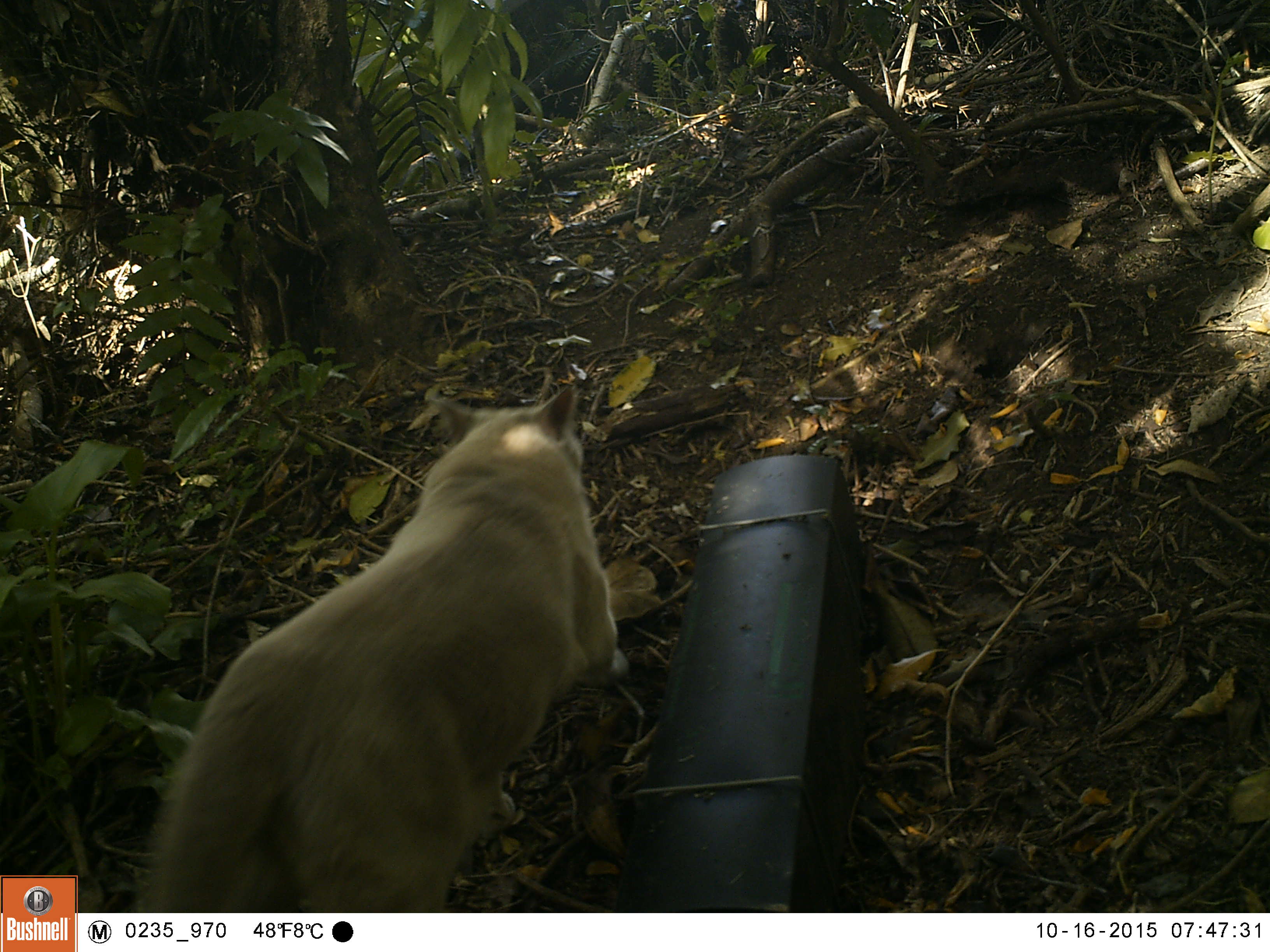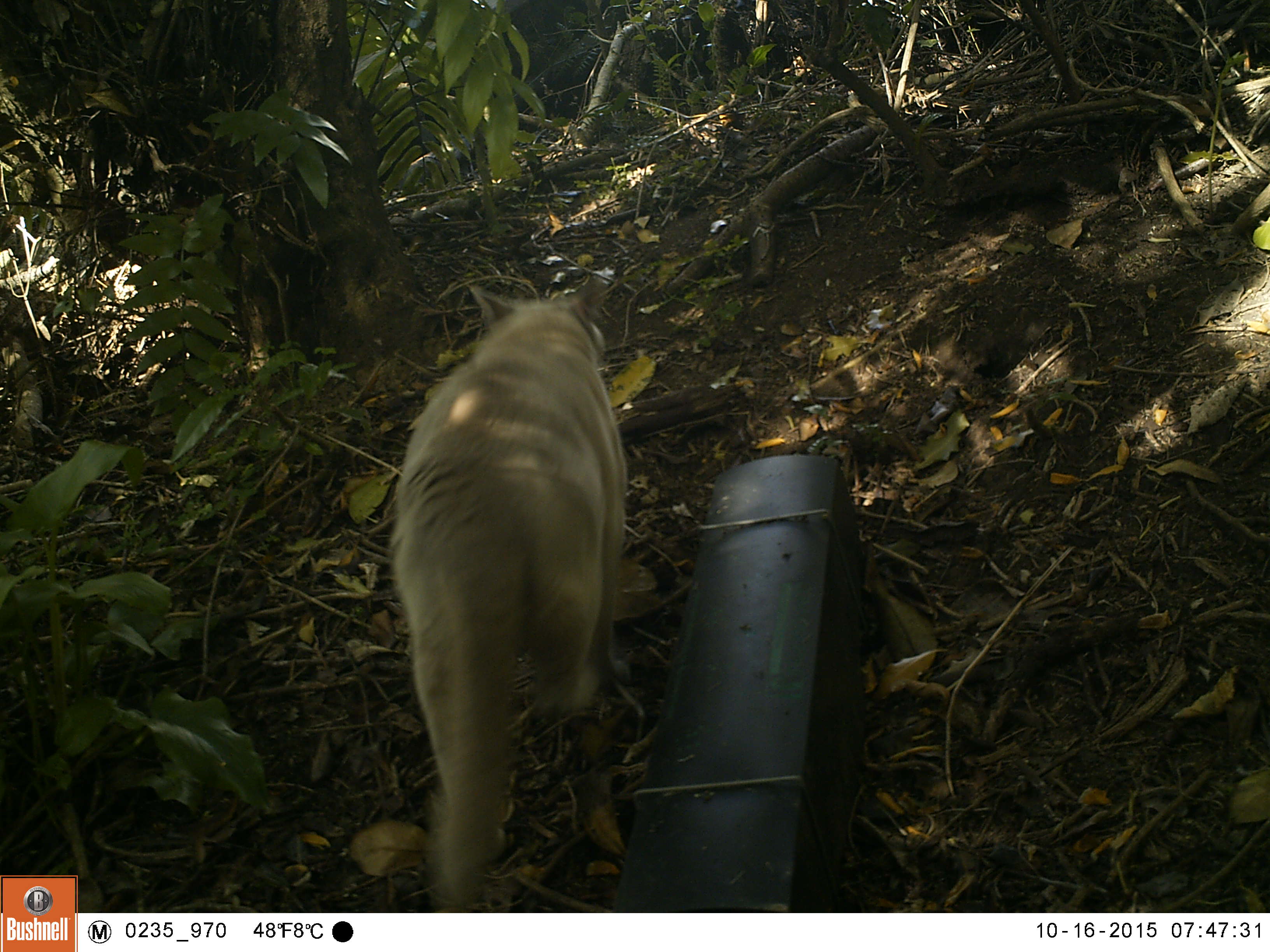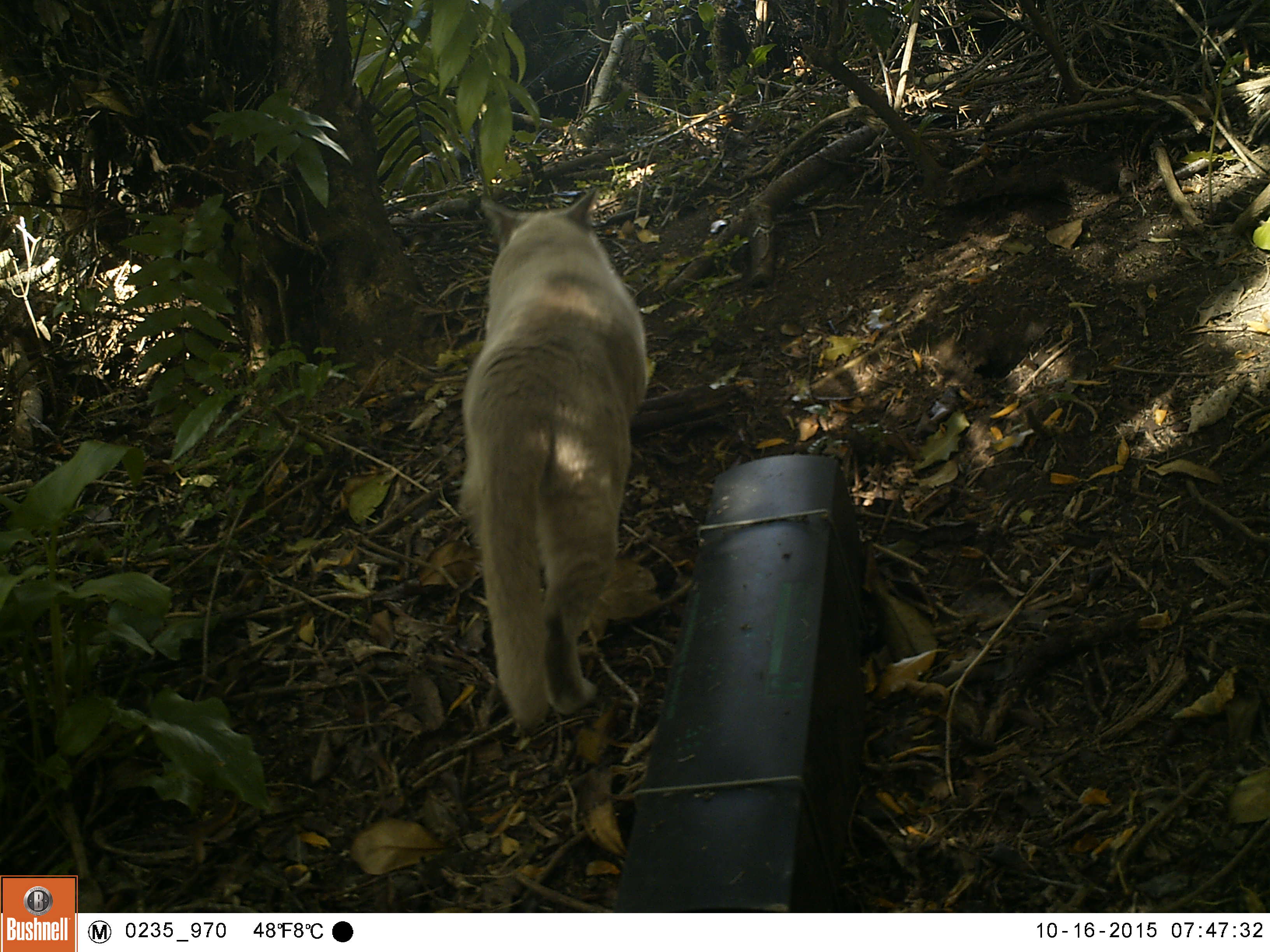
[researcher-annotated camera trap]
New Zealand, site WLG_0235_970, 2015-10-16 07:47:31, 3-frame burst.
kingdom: Animalia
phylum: Chordata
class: Mammalia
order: Carnivora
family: Felidae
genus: Felis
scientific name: Felis catus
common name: domestic cat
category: cat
Cat (domestic cat) (Felis catus).